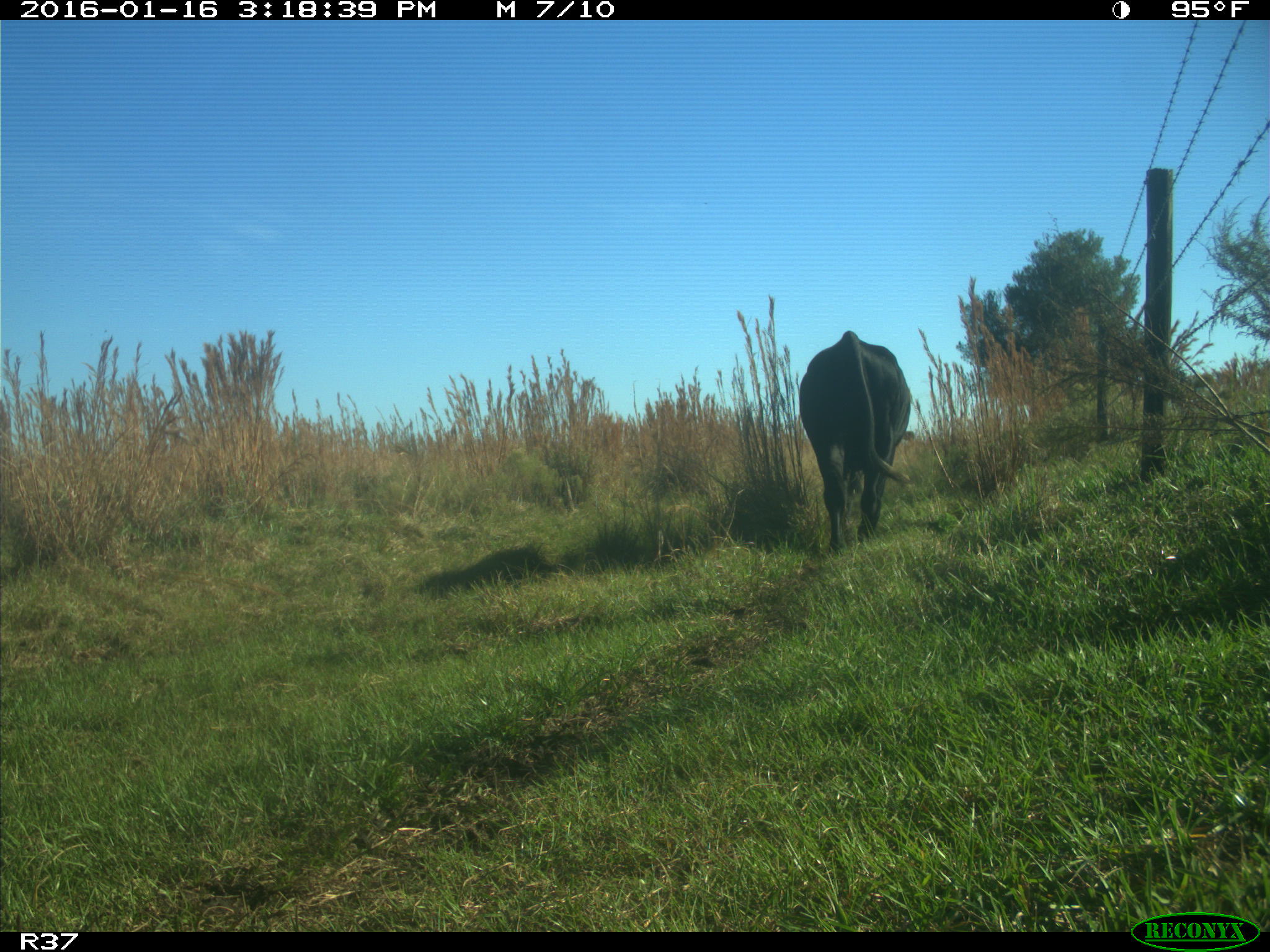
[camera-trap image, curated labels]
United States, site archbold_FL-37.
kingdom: Animalia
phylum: Chordata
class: Mammalia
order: Artiodactyla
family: Bovidae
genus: Bos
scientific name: Bos taurus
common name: domestic cow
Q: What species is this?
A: Bos taurus (domestic cow).